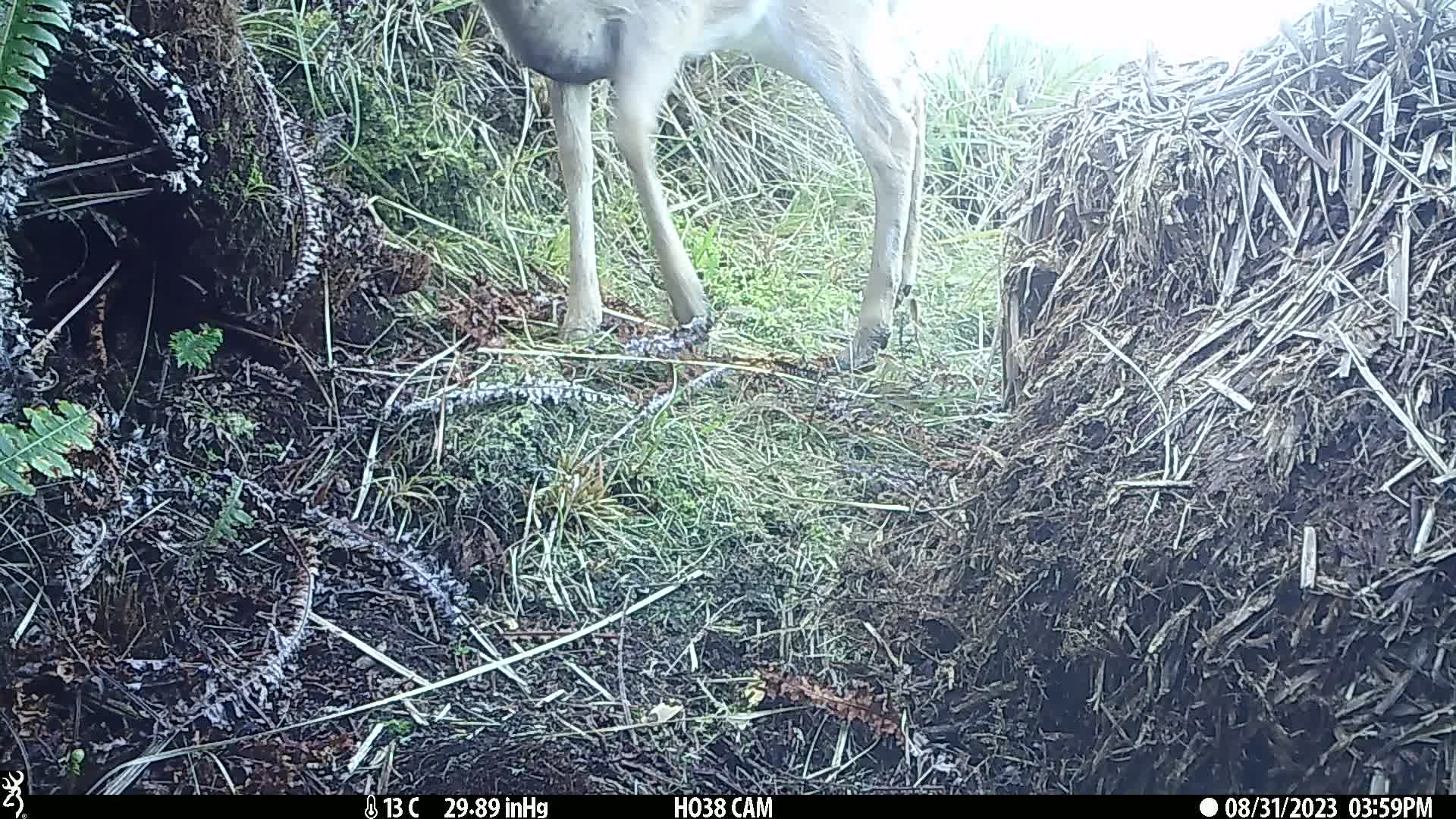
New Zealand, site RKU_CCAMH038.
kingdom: Animalia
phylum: Chordata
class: Mammalia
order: Artiodactyla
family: Cervidae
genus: Odocoileus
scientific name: Odocoileus virginianus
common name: white-tailed deer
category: white tailed deer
White tailed deer (white-tailed deer) (Odocoileus virginianus).